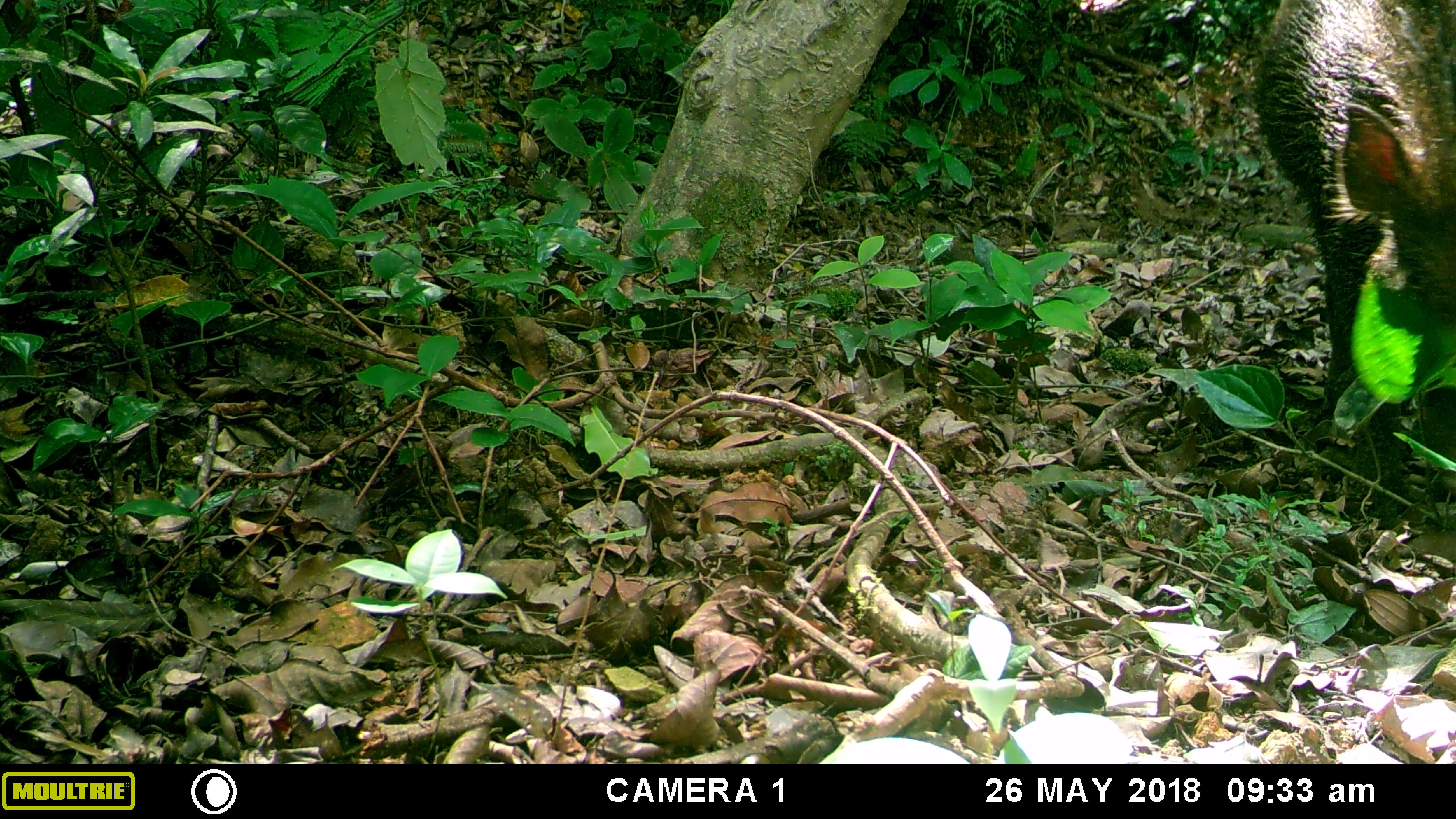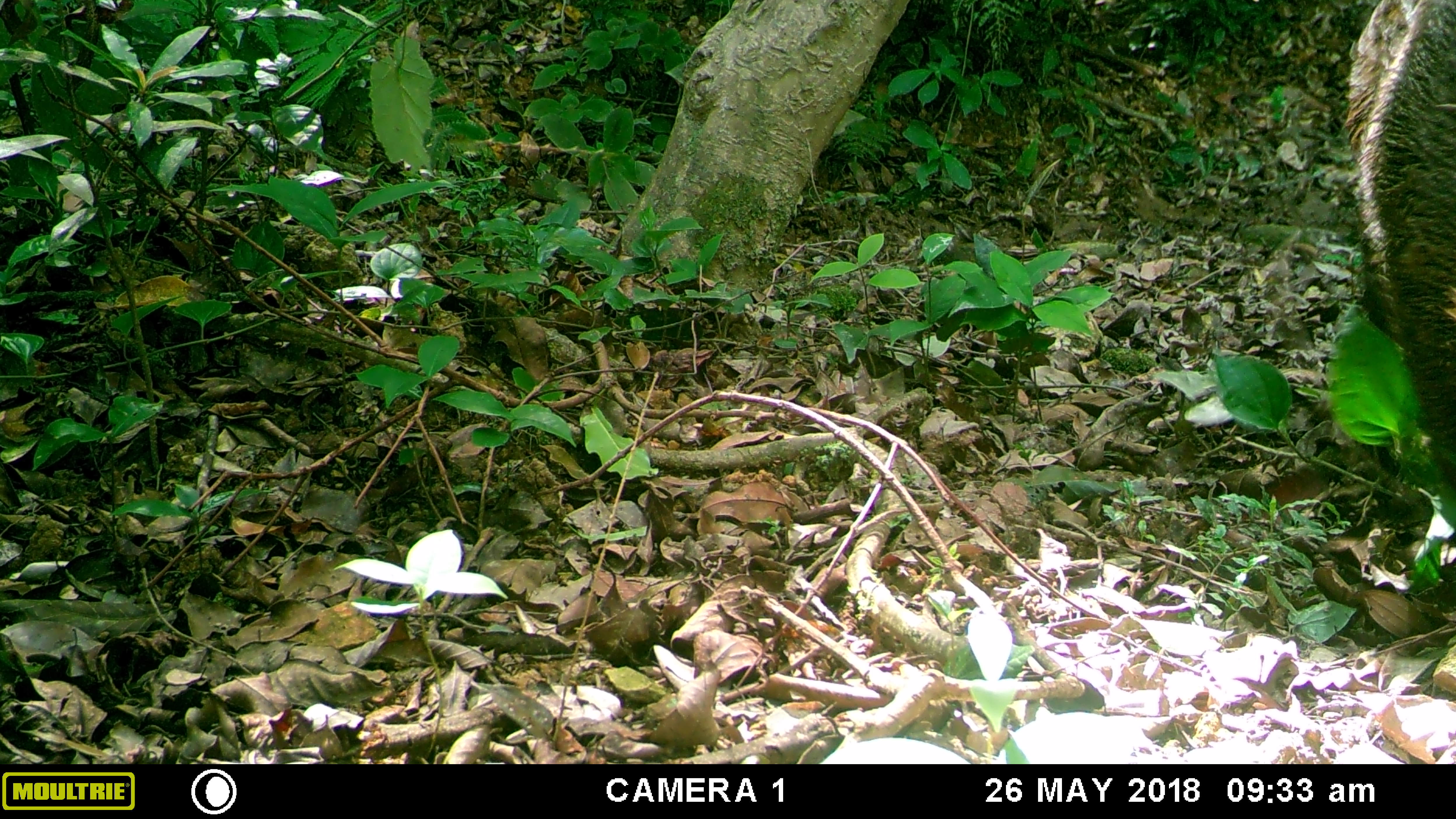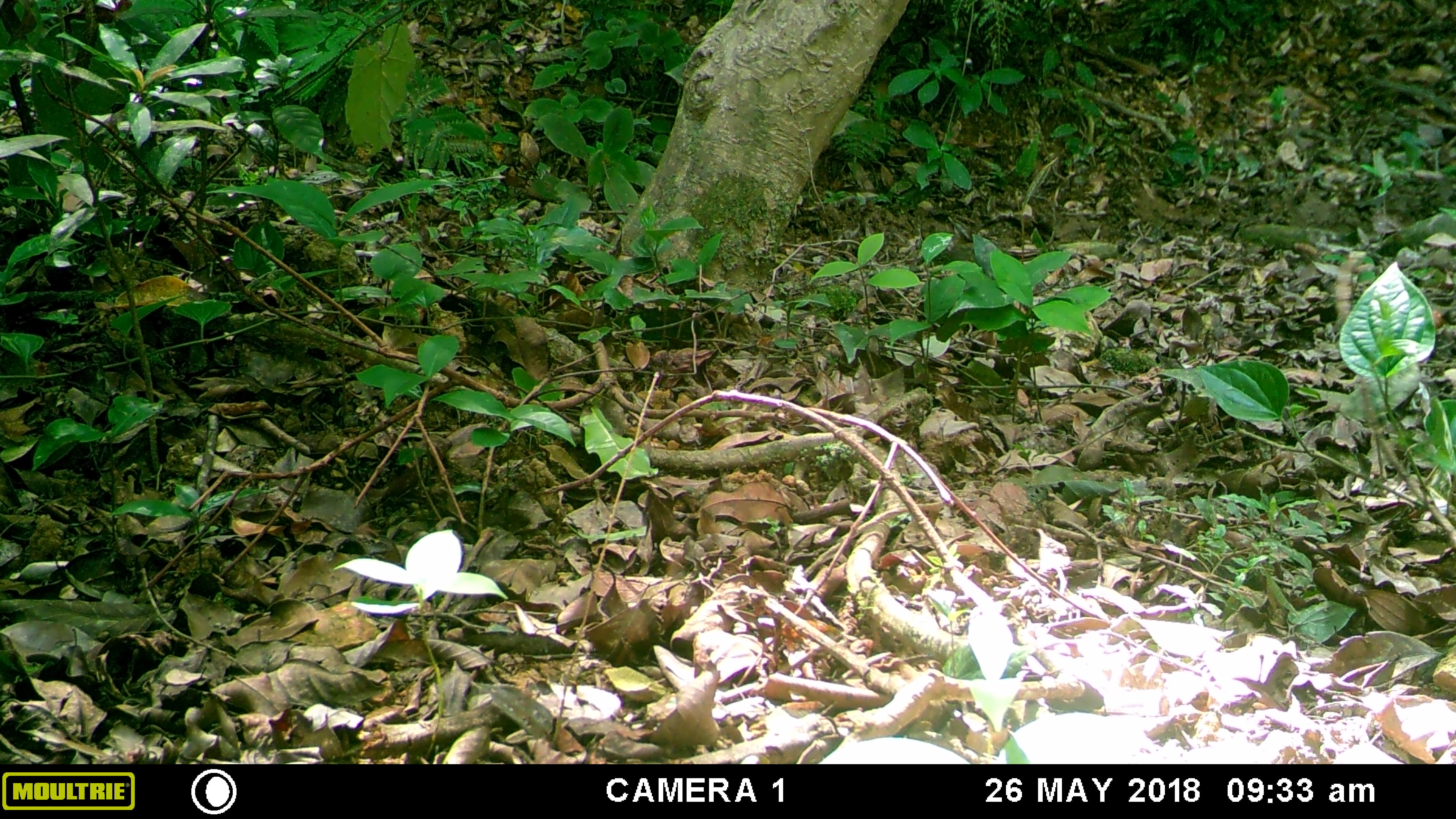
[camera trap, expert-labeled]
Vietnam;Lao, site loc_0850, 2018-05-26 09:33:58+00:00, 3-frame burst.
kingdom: Animalia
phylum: Chordata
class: Mammalia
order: Artiodactyla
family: Suidae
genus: Sus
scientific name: Sus scrofa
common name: eurasian wild pig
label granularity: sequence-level